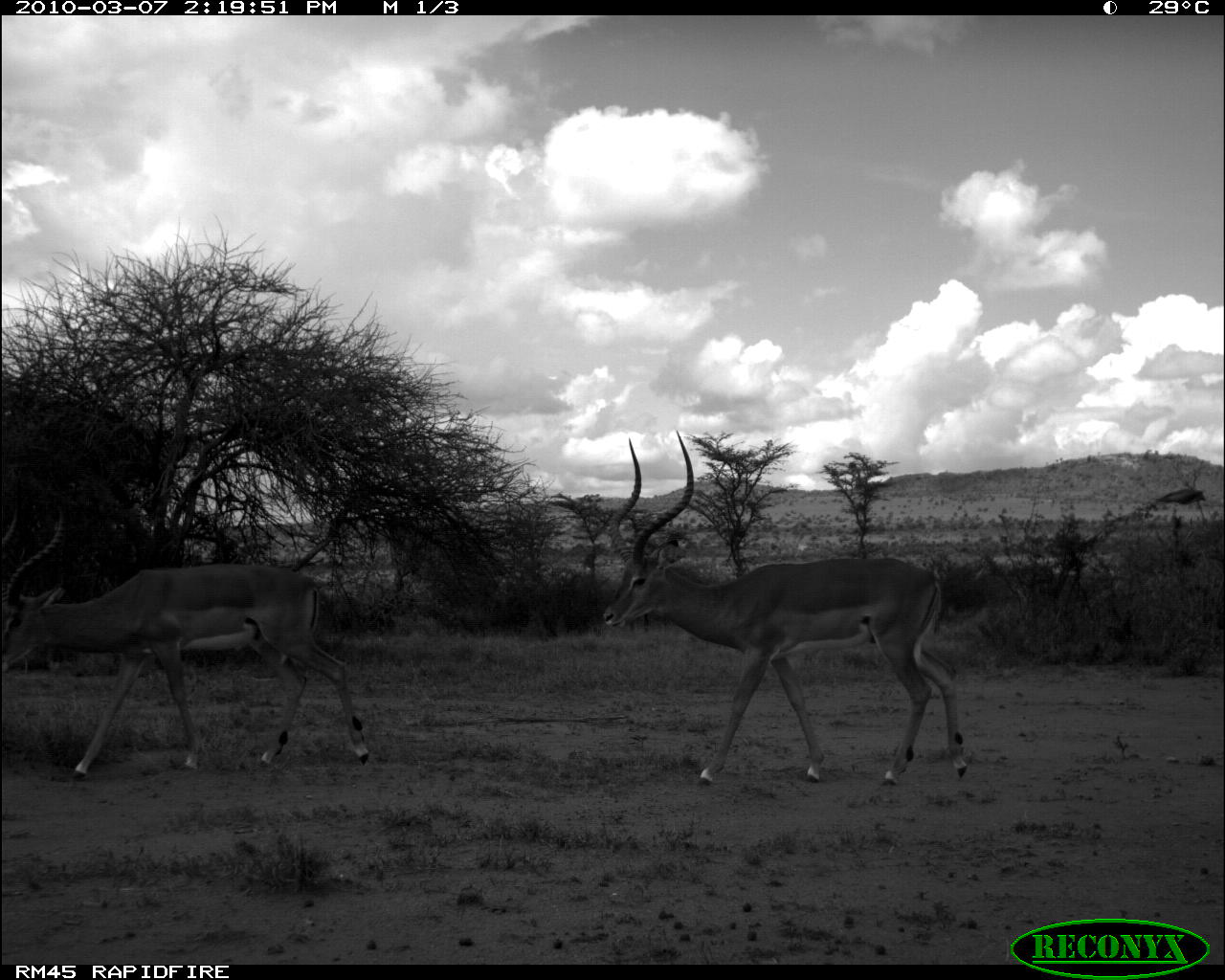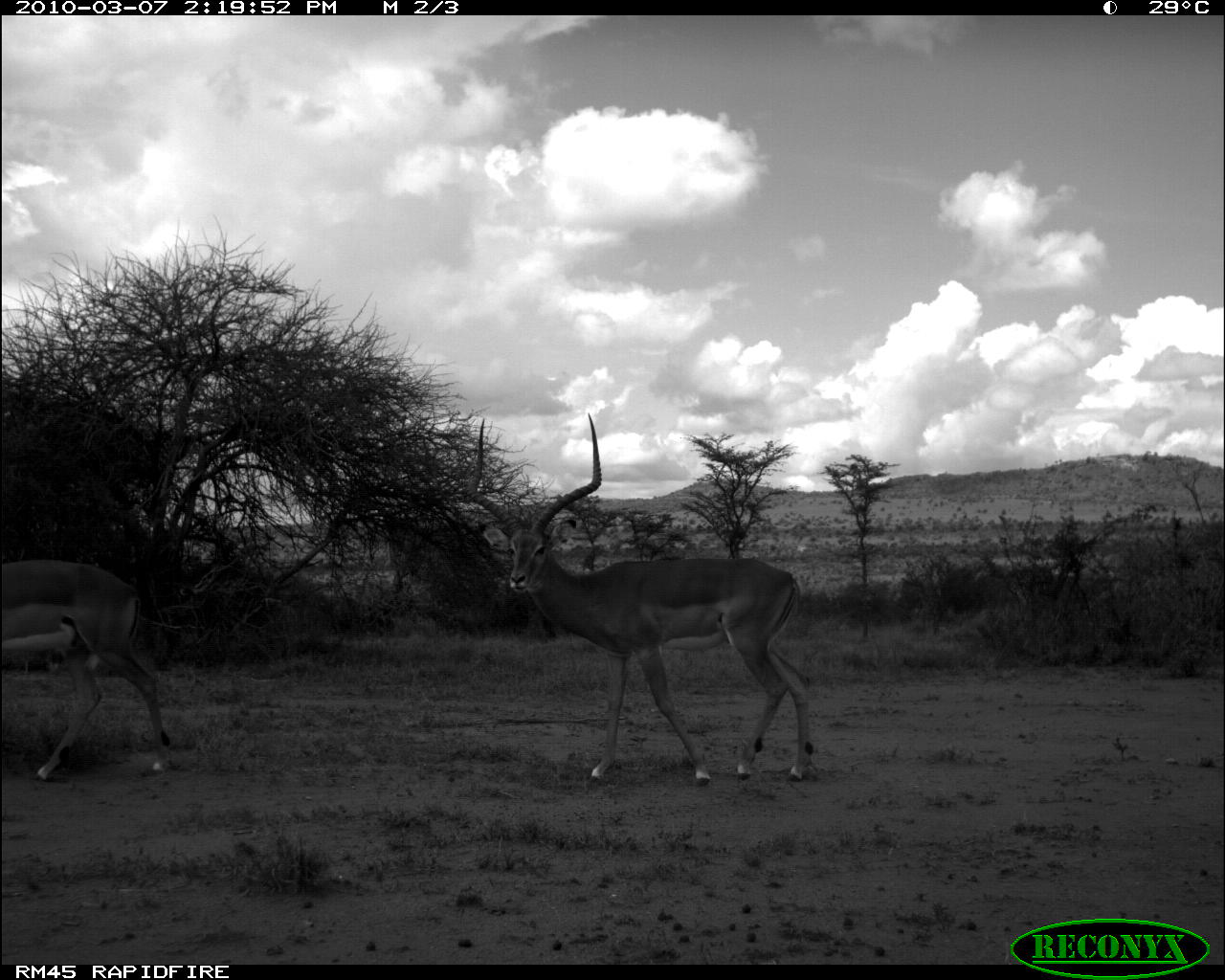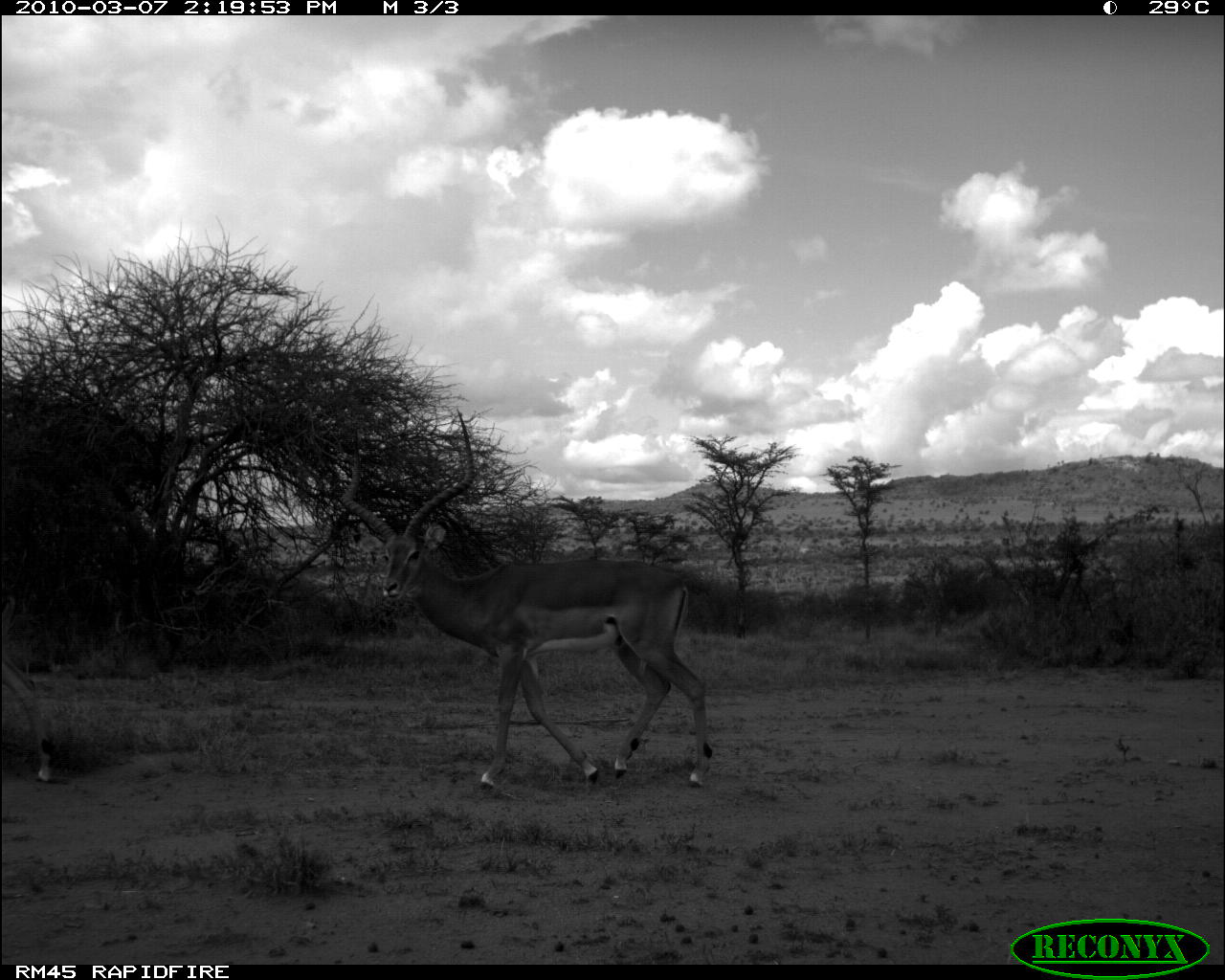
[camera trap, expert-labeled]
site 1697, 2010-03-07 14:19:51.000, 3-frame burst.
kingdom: Animalia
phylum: Chordata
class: Mammalia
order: Artiodactyla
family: Bovidae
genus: Aepyceros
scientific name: Aepyceros melampus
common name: impala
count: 2